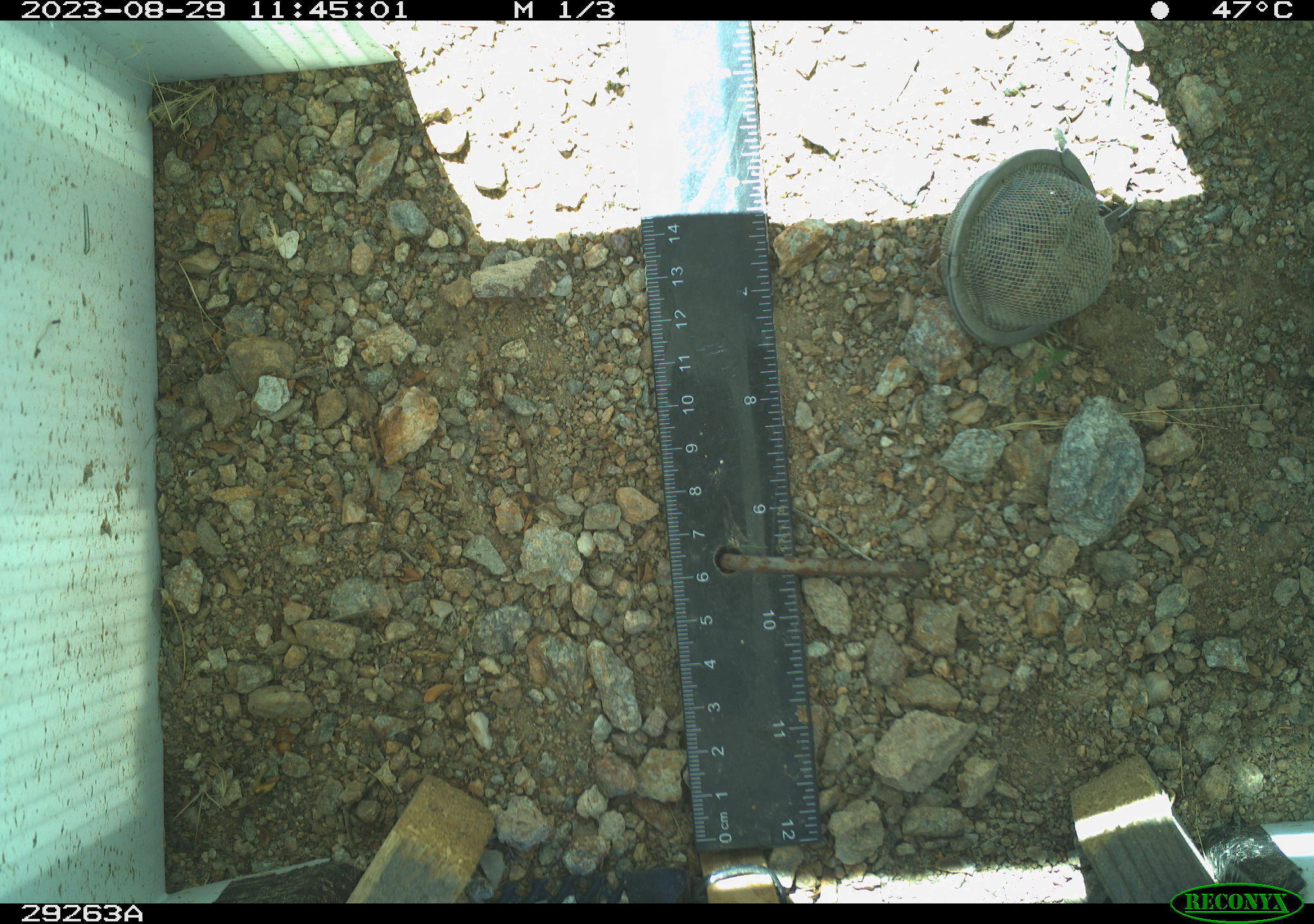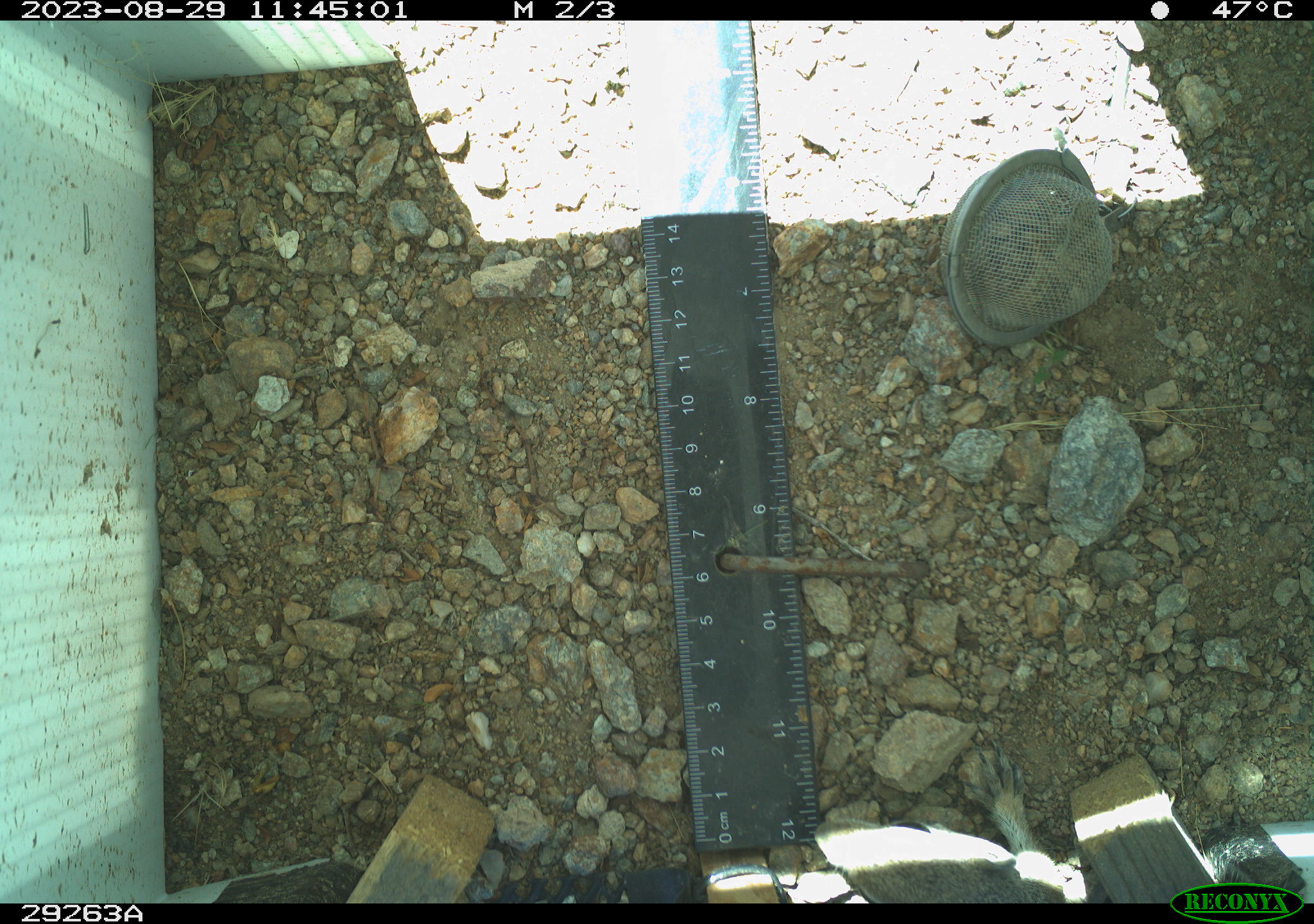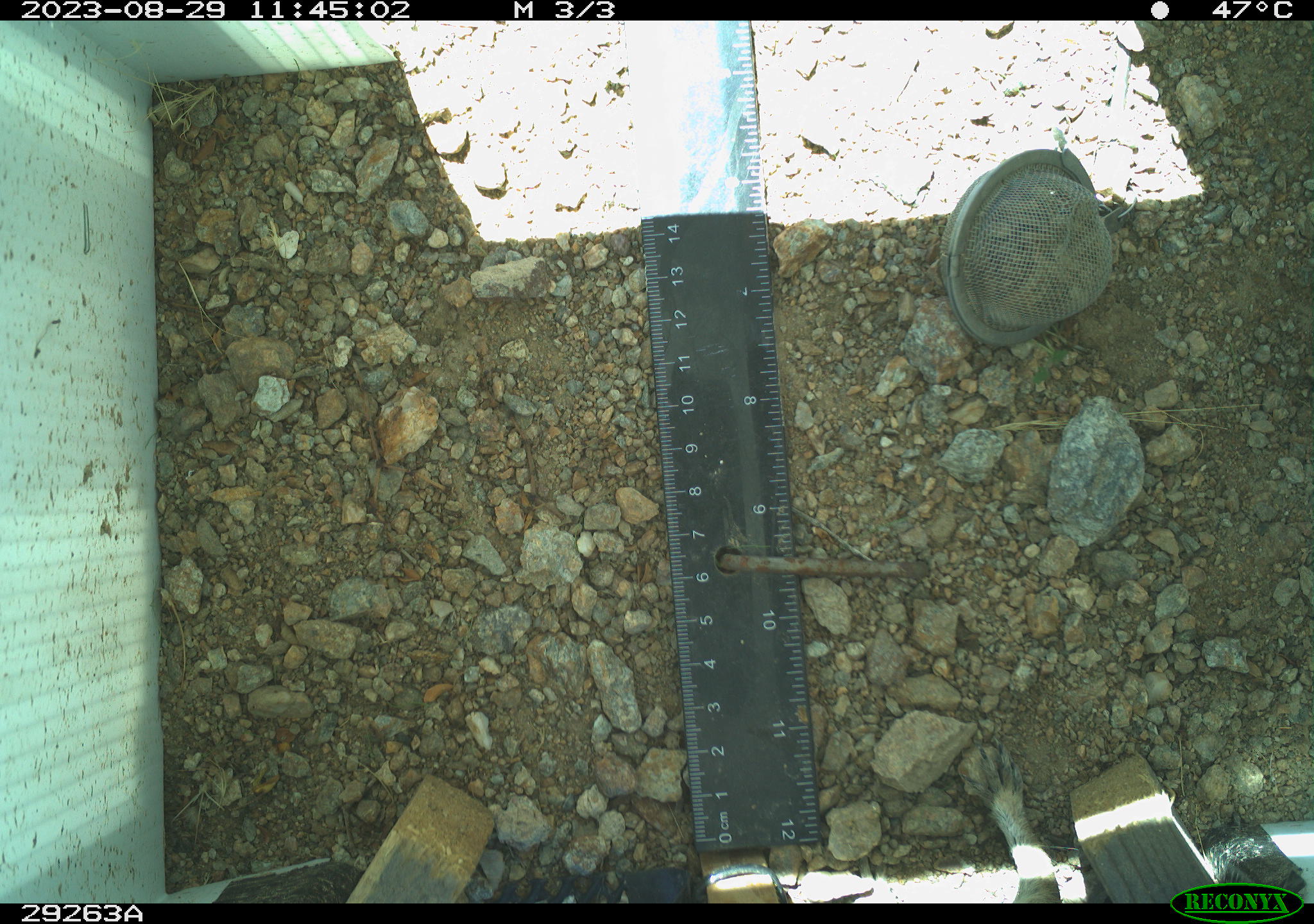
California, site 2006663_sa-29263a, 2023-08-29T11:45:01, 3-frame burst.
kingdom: Animalia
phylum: Chordata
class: Mammalia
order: Rodentia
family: Sciuridae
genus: Ammospermophilus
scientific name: Ammospermophilus leucurus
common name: white-tailed antelope squirrel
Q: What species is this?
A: White-tailed antelope squirrel (Ammospermophilus leucurus).